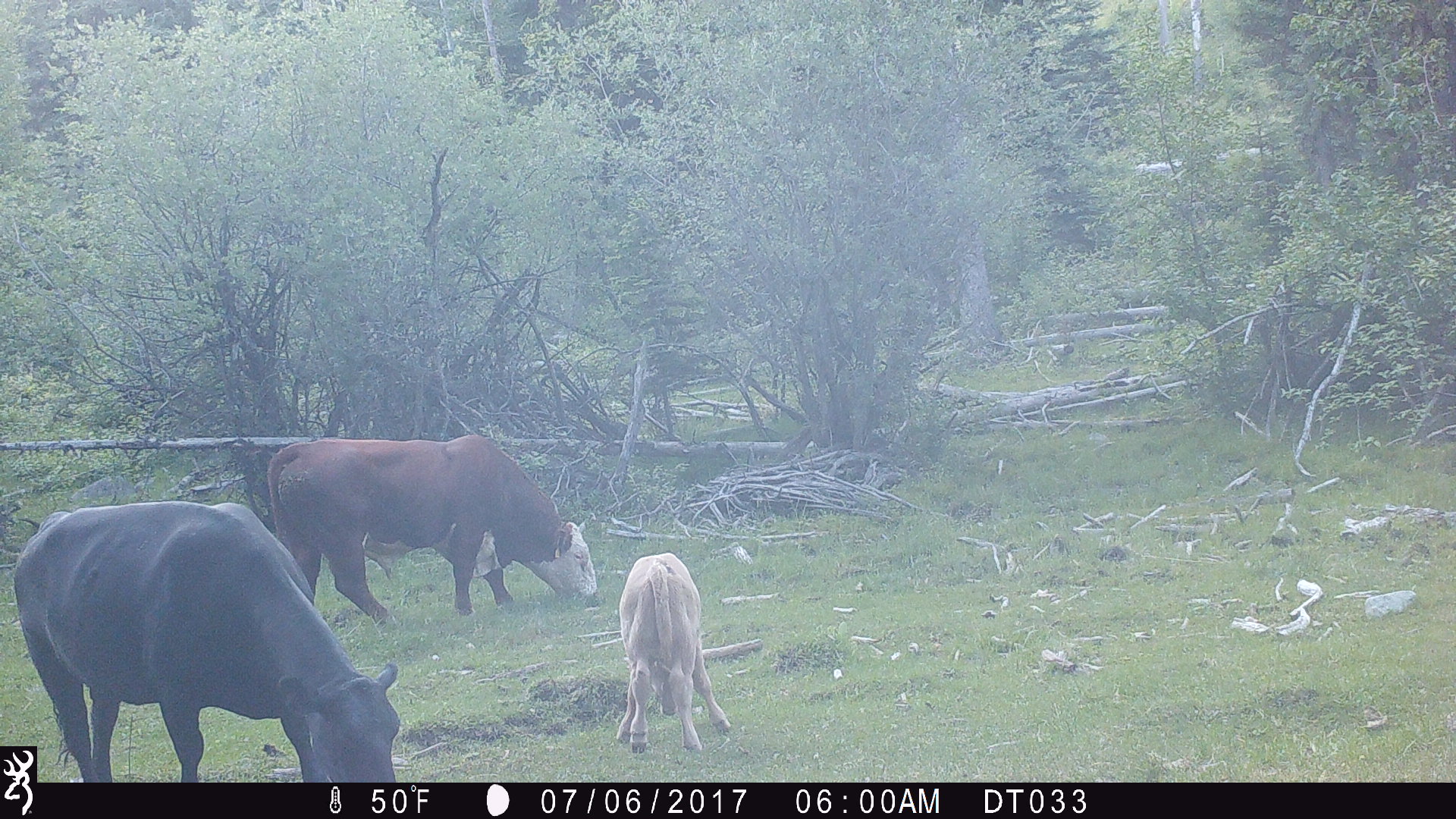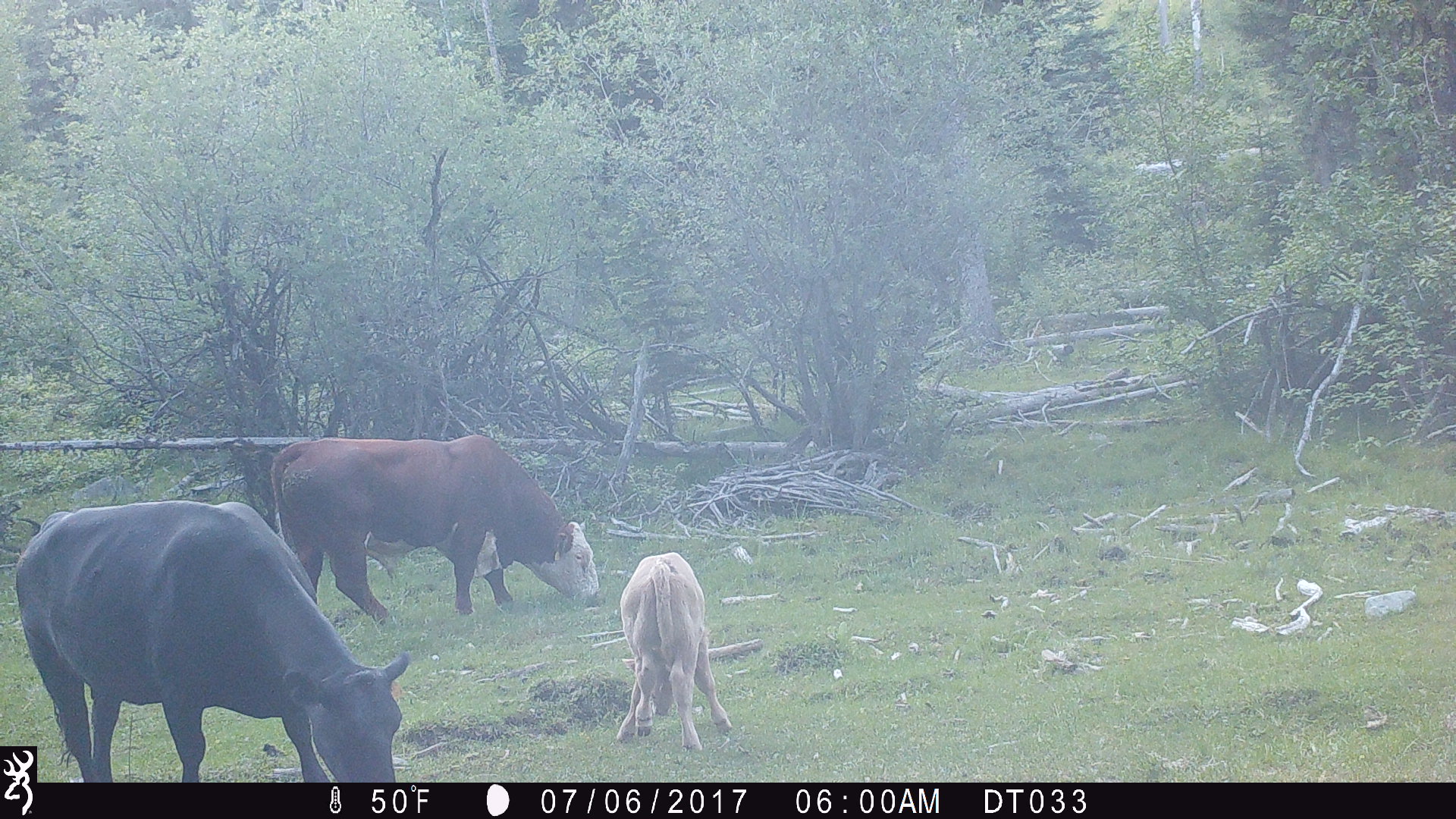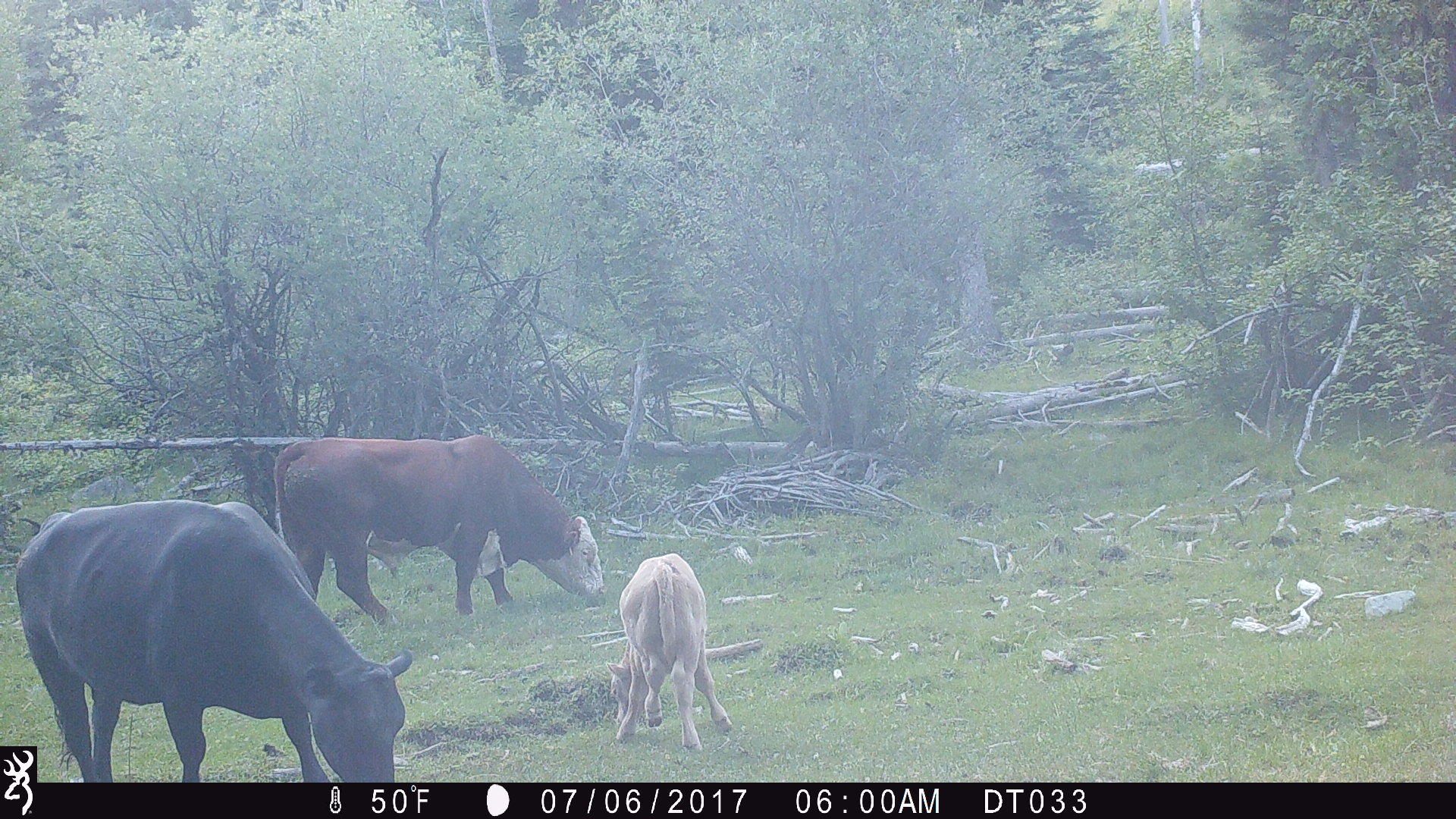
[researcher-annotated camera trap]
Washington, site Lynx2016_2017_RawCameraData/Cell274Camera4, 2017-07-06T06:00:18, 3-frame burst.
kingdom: Animalia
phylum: Chordata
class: Mammalia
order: Artiodactyla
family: Bovidae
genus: Bos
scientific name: Bos taurus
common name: domestic cattle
Domestic cattle (Bos taurus). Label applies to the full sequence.